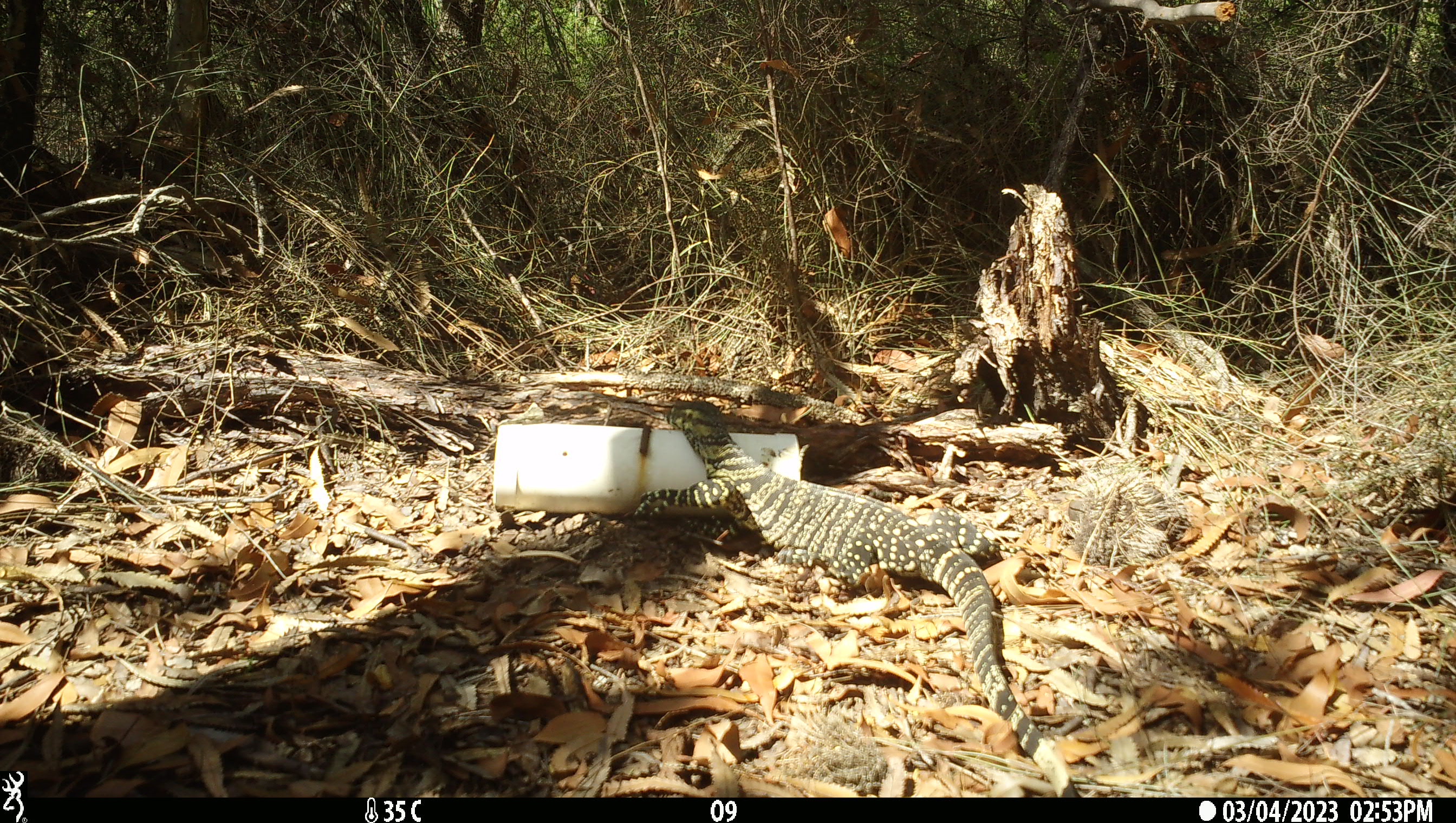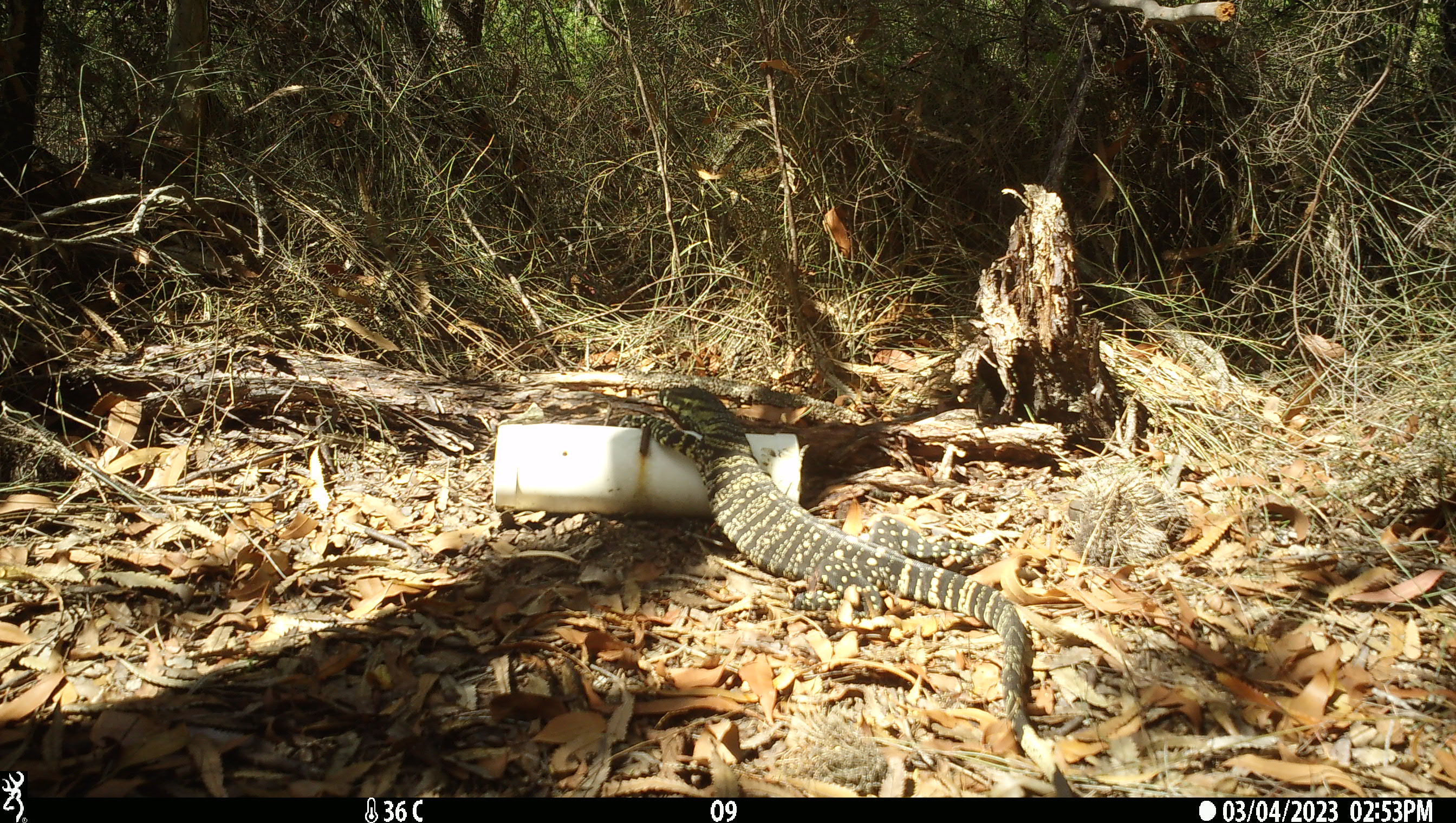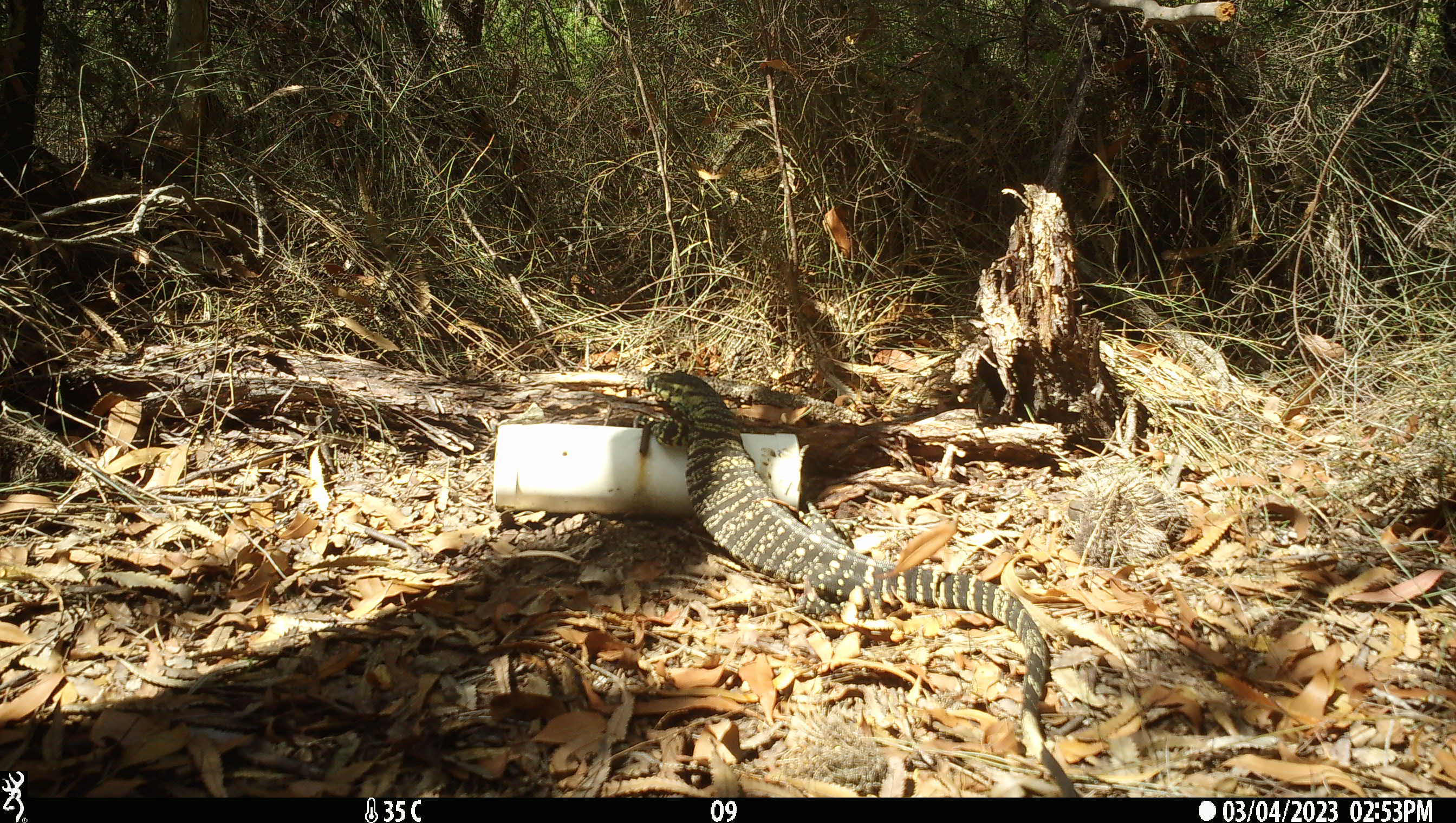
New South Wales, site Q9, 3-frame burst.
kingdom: Animalia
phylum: Chordata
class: Reptilia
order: Squamata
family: Varanidae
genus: Varanus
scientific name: Varanus varius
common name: lace monitor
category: goanna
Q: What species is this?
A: Goanna (lace monitor) (Varanus varius).